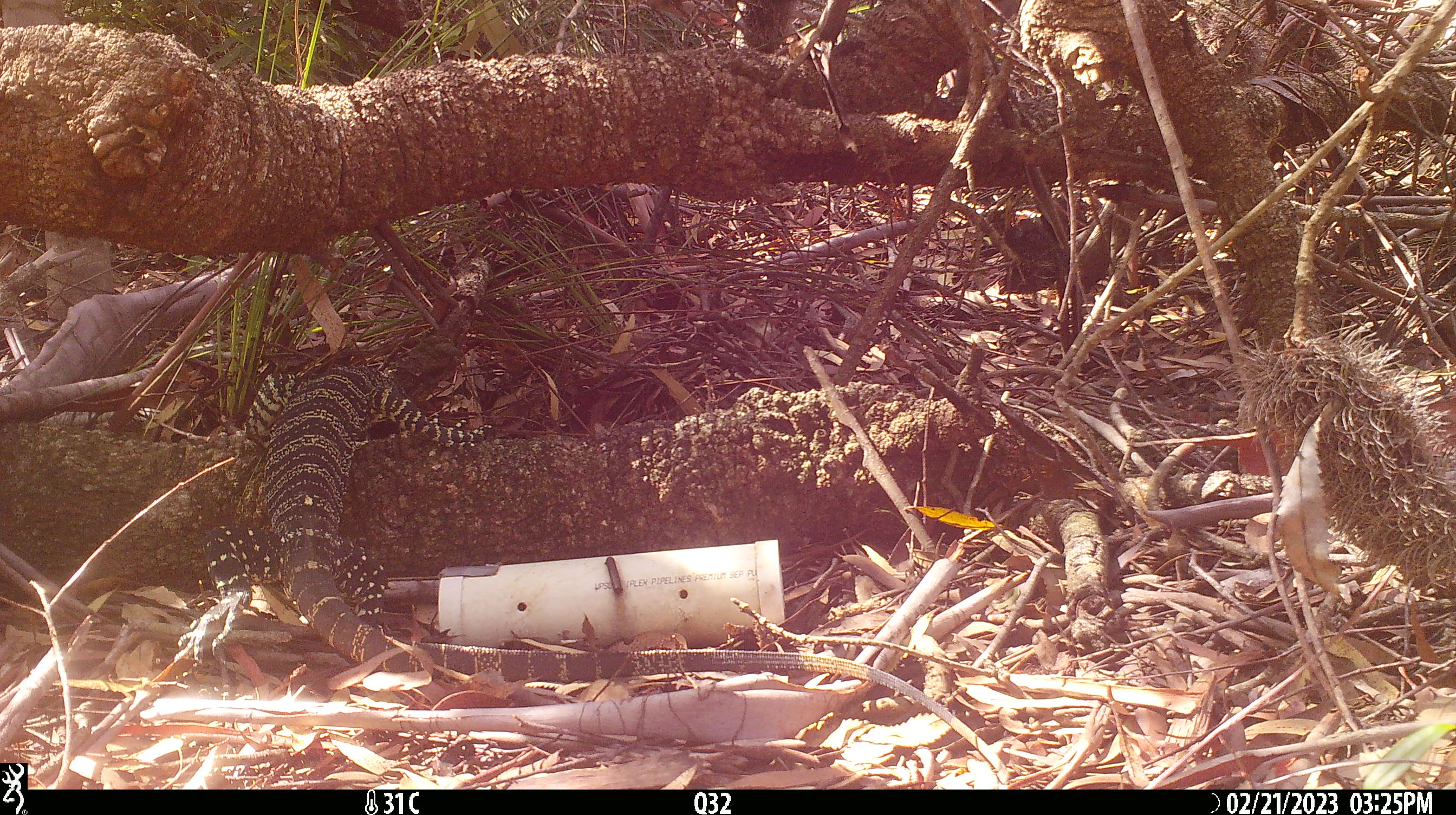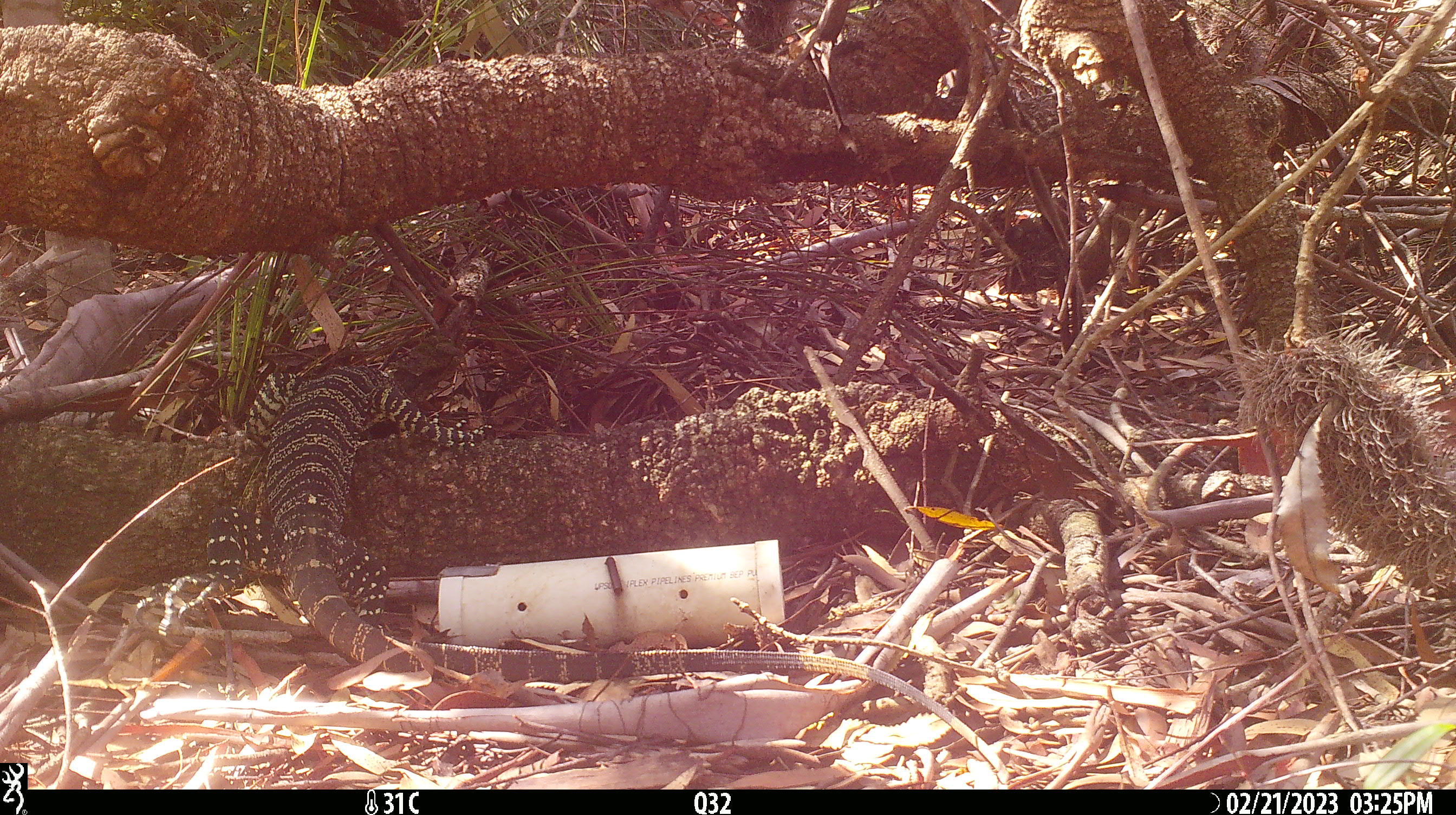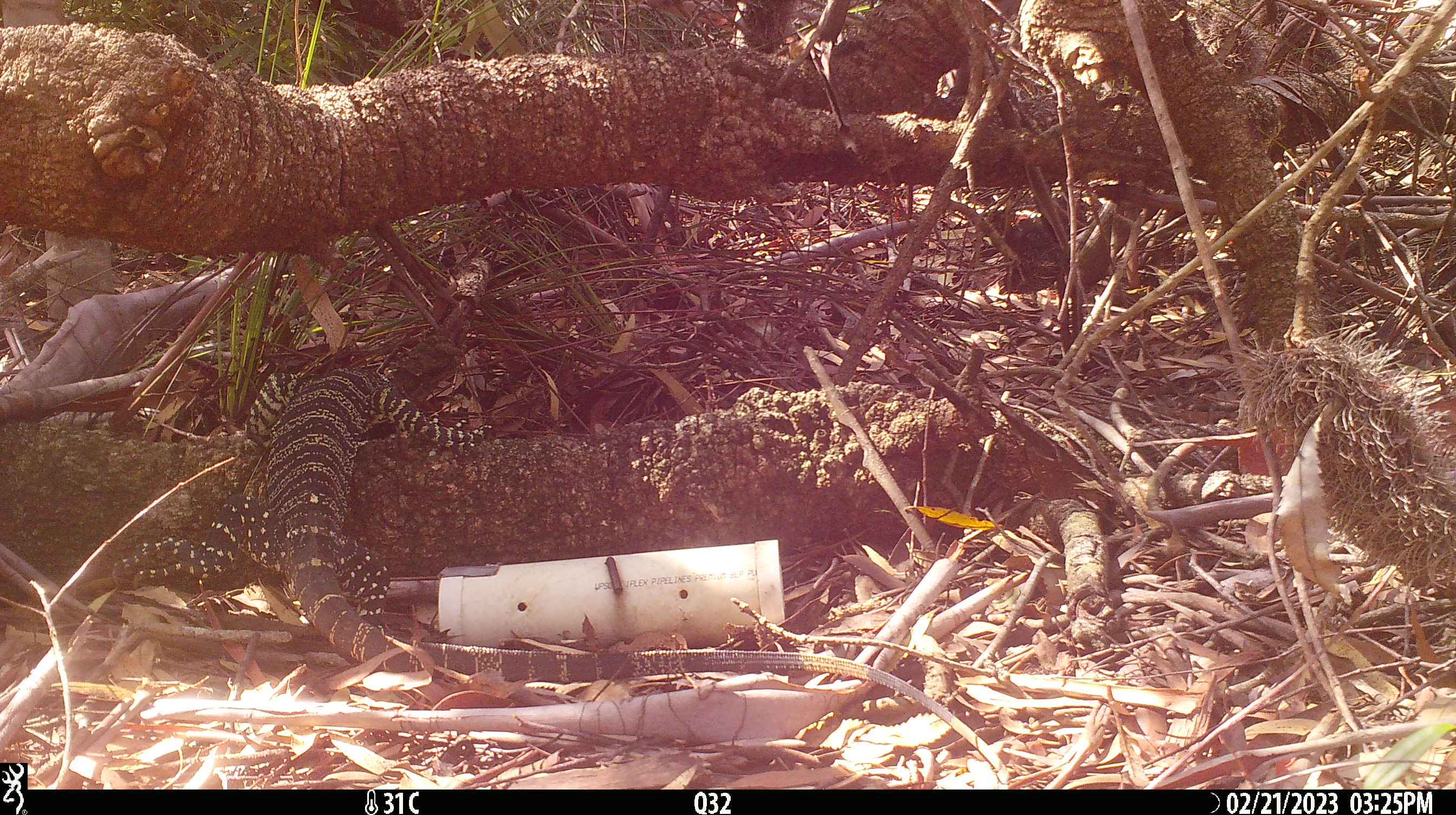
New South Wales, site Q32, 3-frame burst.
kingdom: Animalia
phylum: Chordata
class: Reptilia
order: Squamata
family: Varanidae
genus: Varanus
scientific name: Varanus varius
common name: lace monitor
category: goanna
Goanna (lace monitor) (Varanus varius).